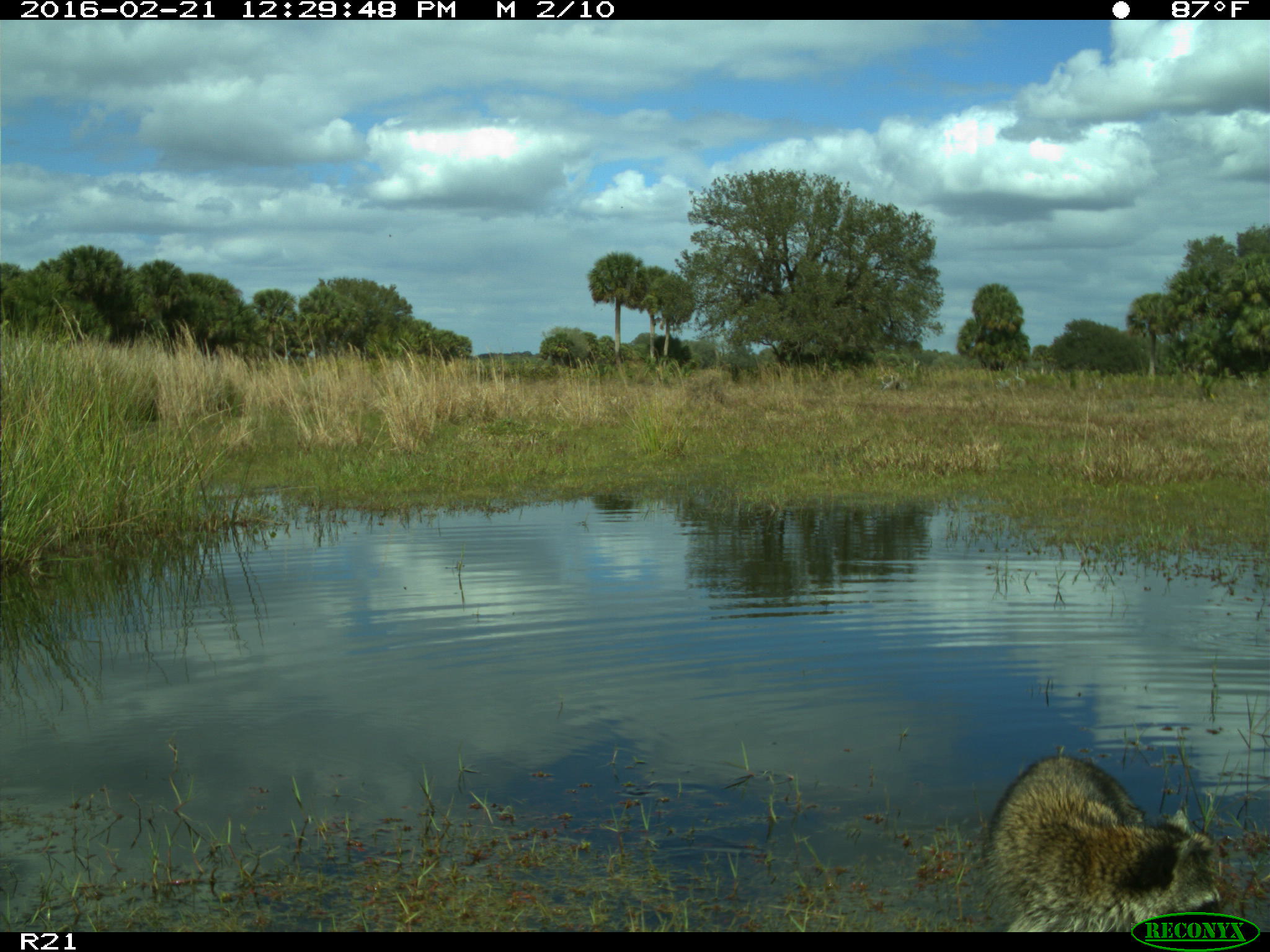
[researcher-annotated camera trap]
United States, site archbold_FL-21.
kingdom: Animalia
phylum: Chordata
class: Mammalia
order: Carnivora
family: Procyonidae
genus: Procyon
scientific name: Procyon lotor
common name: common raccoon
Procyon lotor (common raccoon).